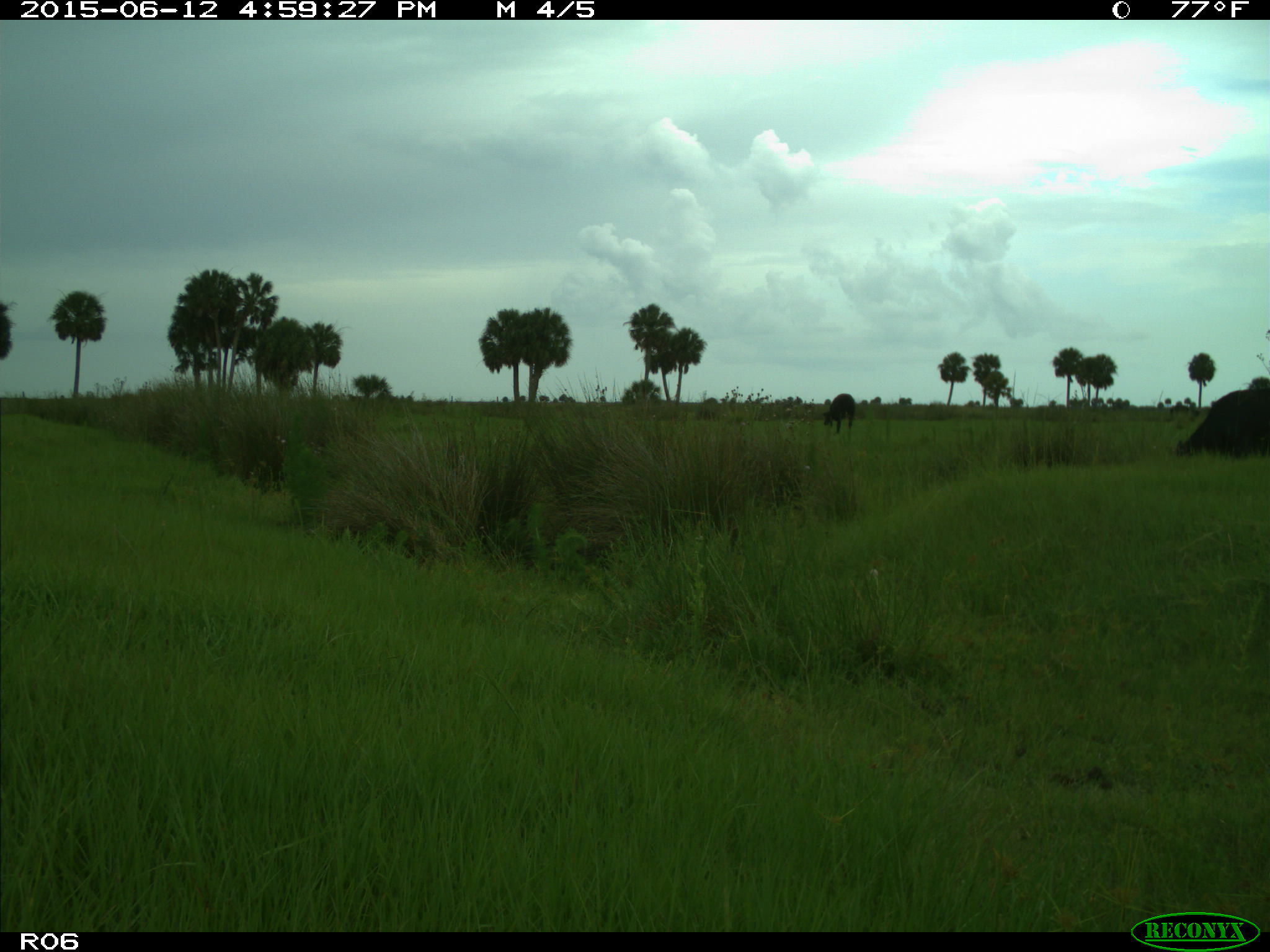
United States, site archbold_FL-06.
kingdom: Animalia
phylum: Chordata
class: Mammalia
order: Artiodactyla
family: Bovidae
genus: Bos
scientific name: Bos taurus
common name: domestic cow